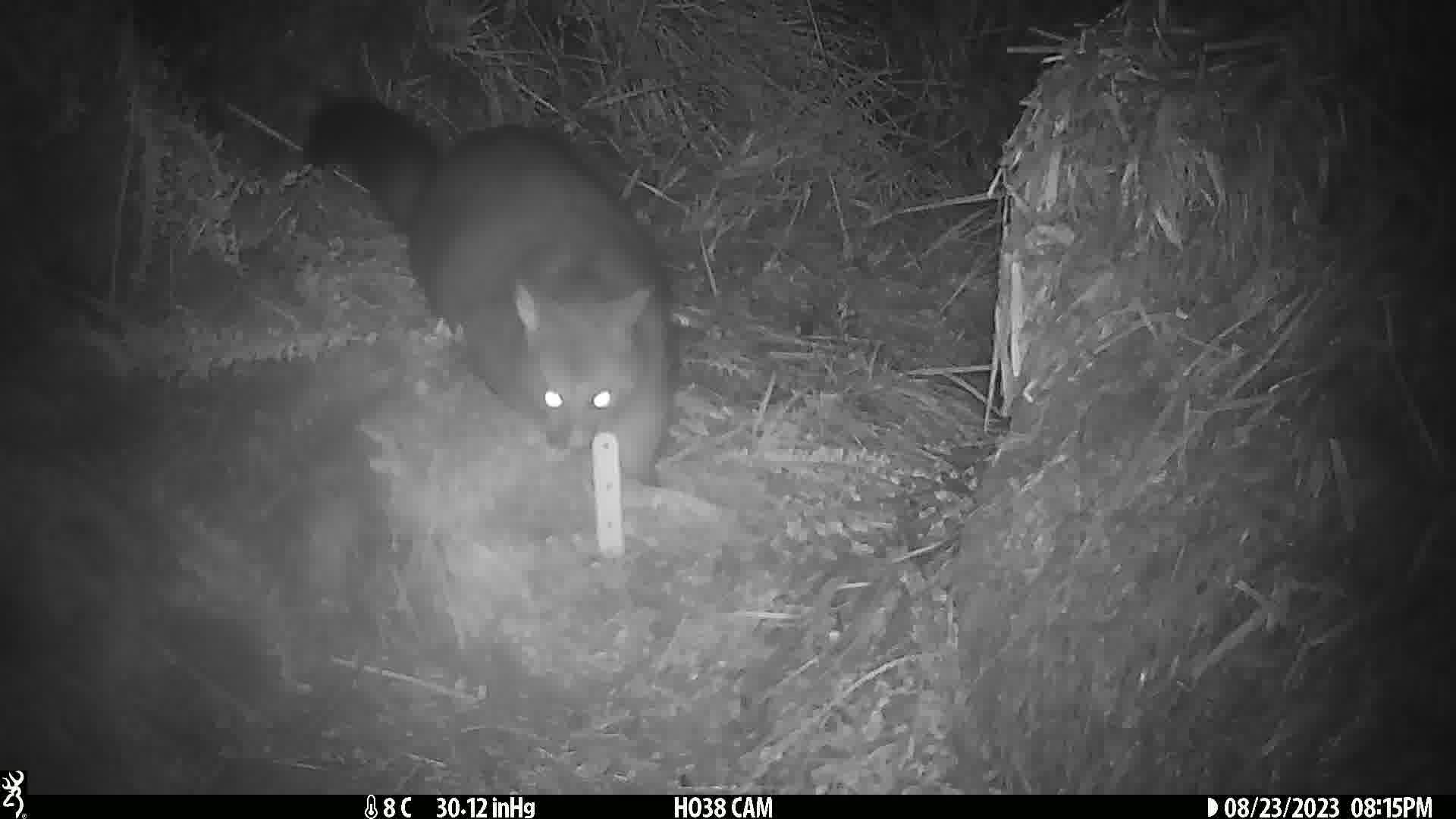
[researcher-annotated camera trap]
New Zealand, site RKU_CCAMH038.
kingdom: Animalia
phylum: Chordata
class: Mammalia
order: Diprotodontia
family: Phalangeridae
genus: Trichosurus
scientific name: Trichosurus vulpecula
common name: common brushtail possum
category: possum